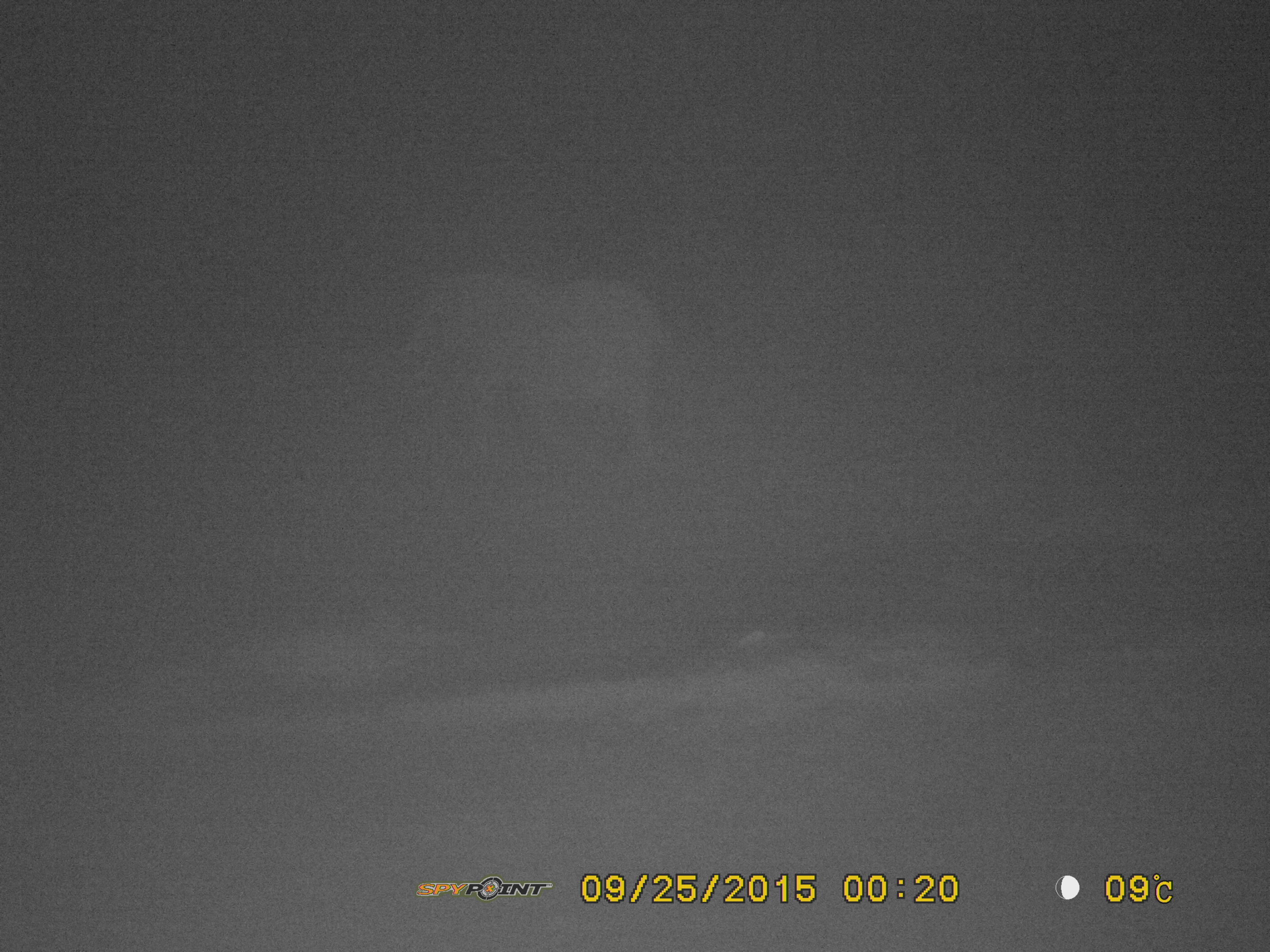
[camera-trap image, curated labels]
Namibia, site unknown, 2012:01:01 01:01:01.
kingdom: Animalia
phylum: Chordata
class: Mammalia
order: Proboscidea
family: Elephantidae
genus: Loxodonta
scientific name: Loxodonta africana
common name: african elephant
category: loxodanta africana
Loxodanta africana (african elephant) (Loxodonta africana).